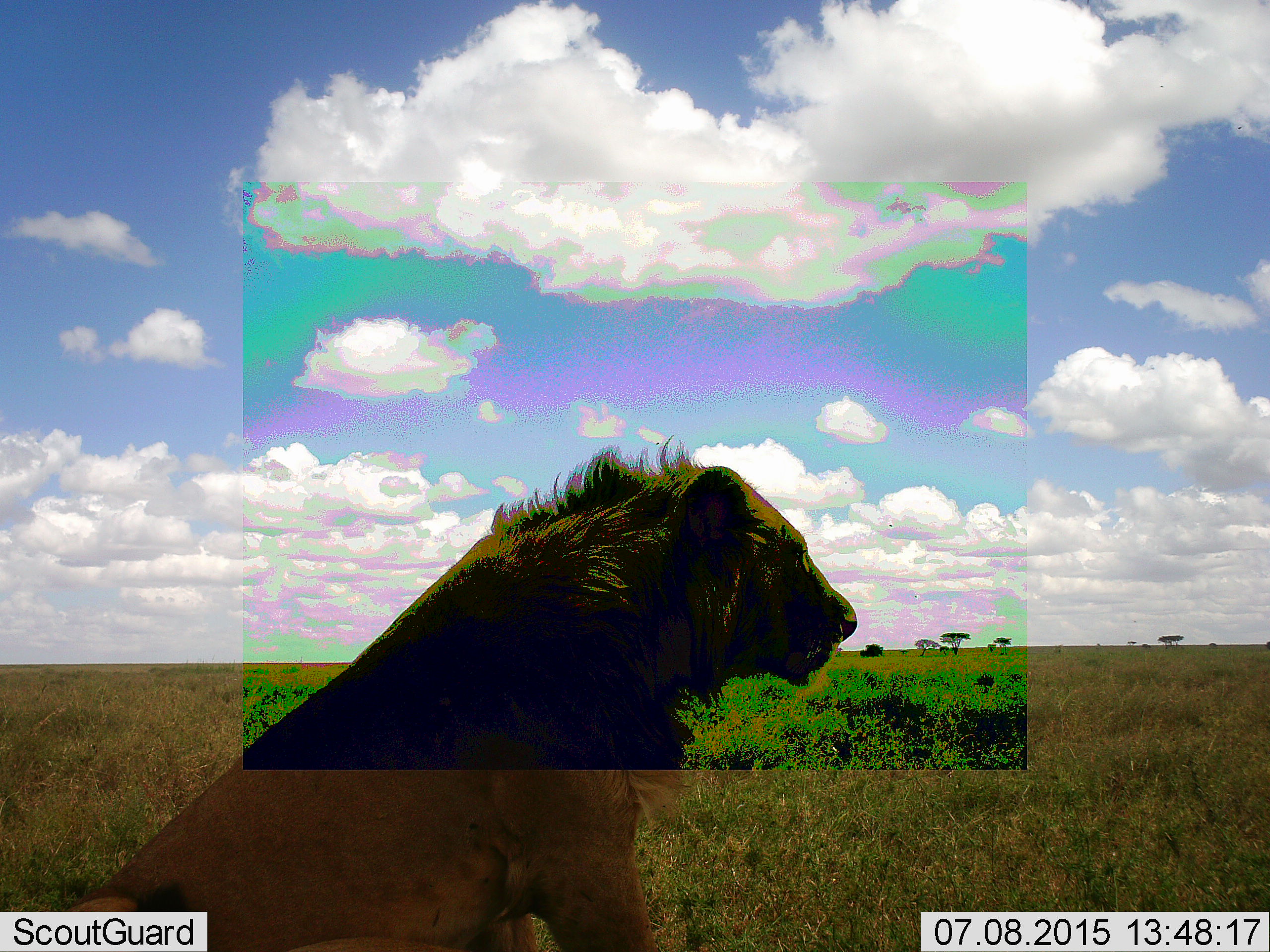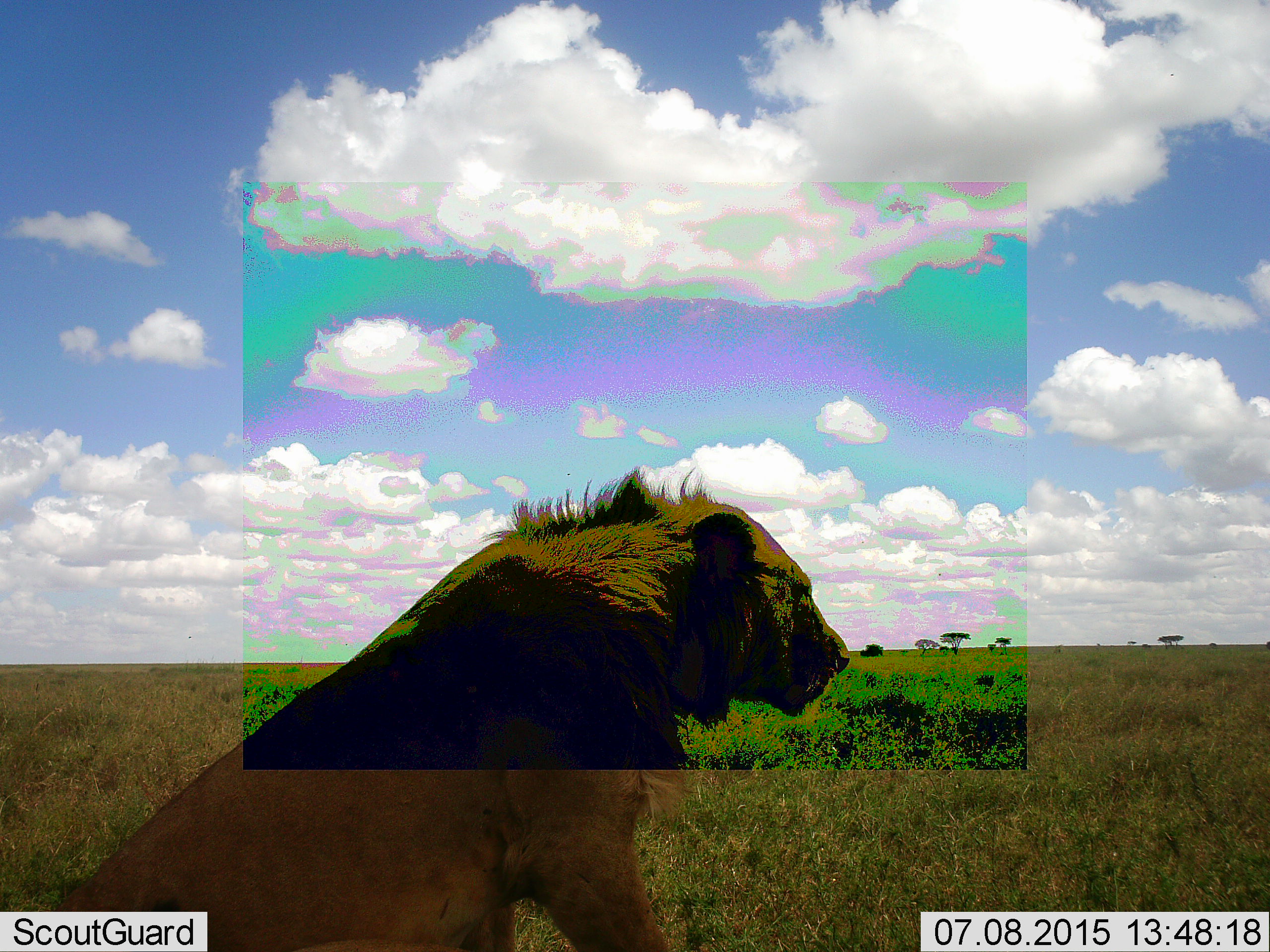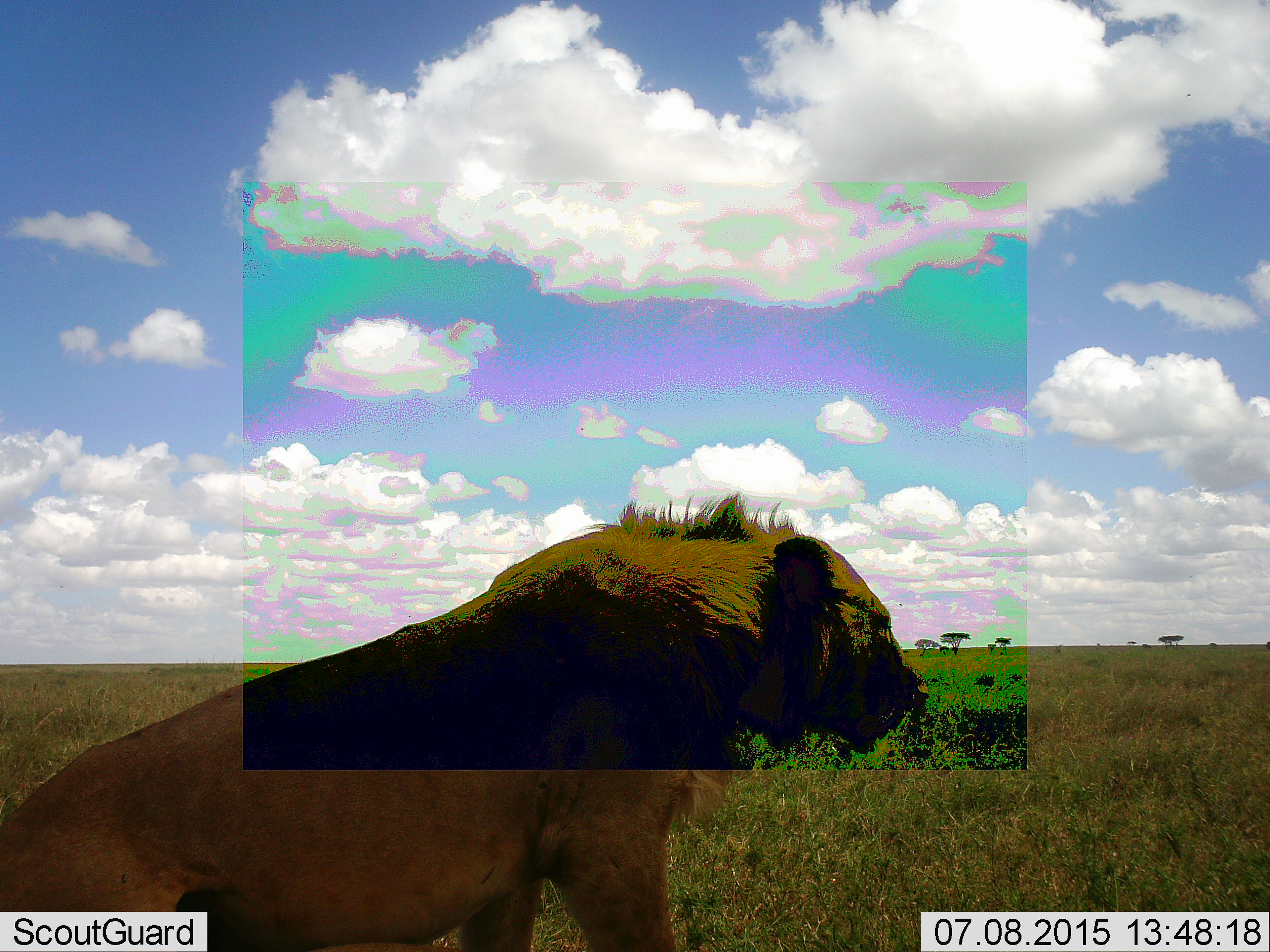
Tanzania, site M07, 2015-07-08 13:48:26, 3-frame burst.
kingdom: Animalia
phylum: Chordata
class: Mammalia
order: Carnivora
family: Felidae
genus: Panthera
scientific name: Panthera leo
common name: lion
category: lionmale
Lionmale (lion) (Panthera leo), count 1. Behavior (volunteer vote fractions): standing 11%, resting 78%, moving 22%, interacting 0%. Young present (vote fraction): 22%. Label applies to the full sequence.